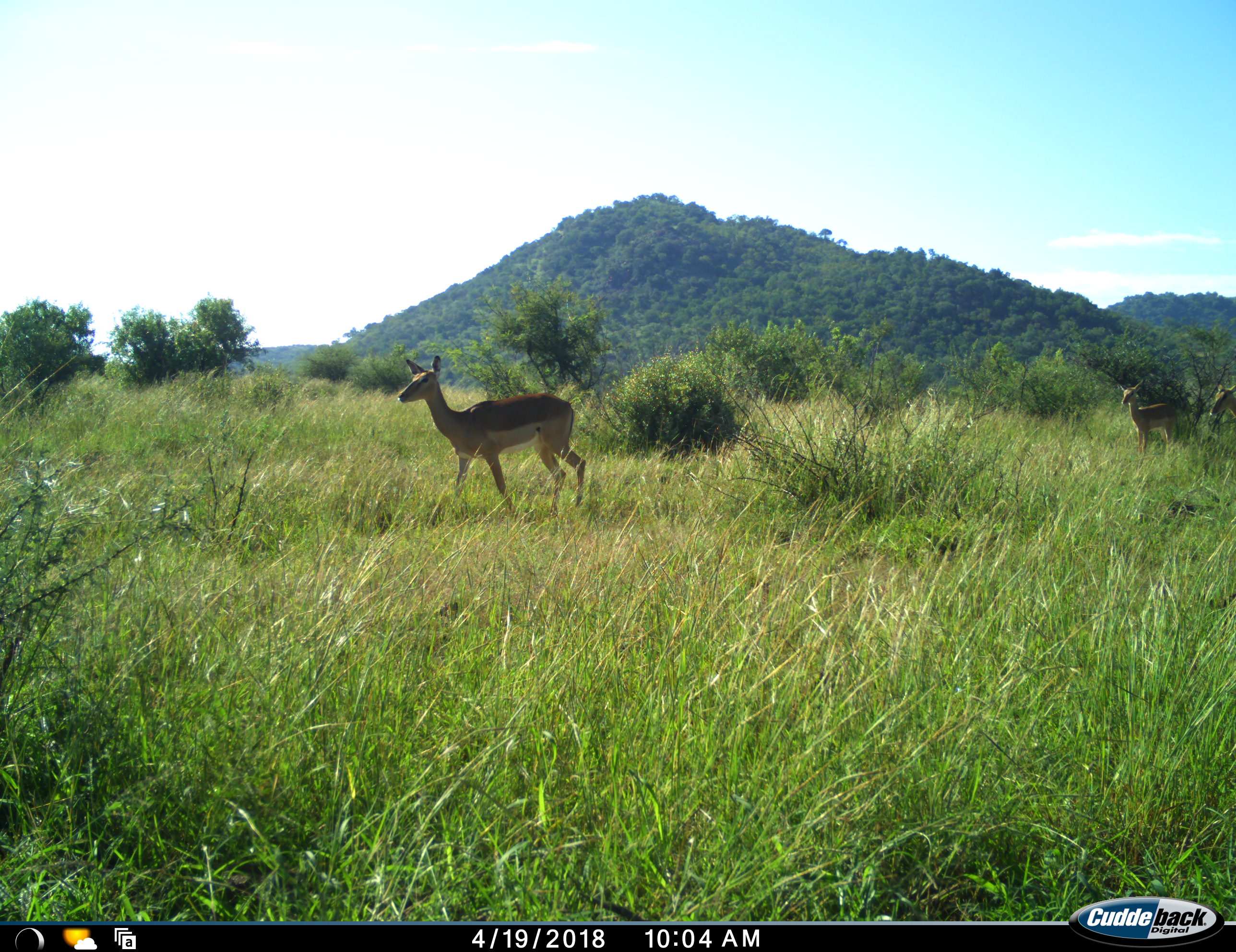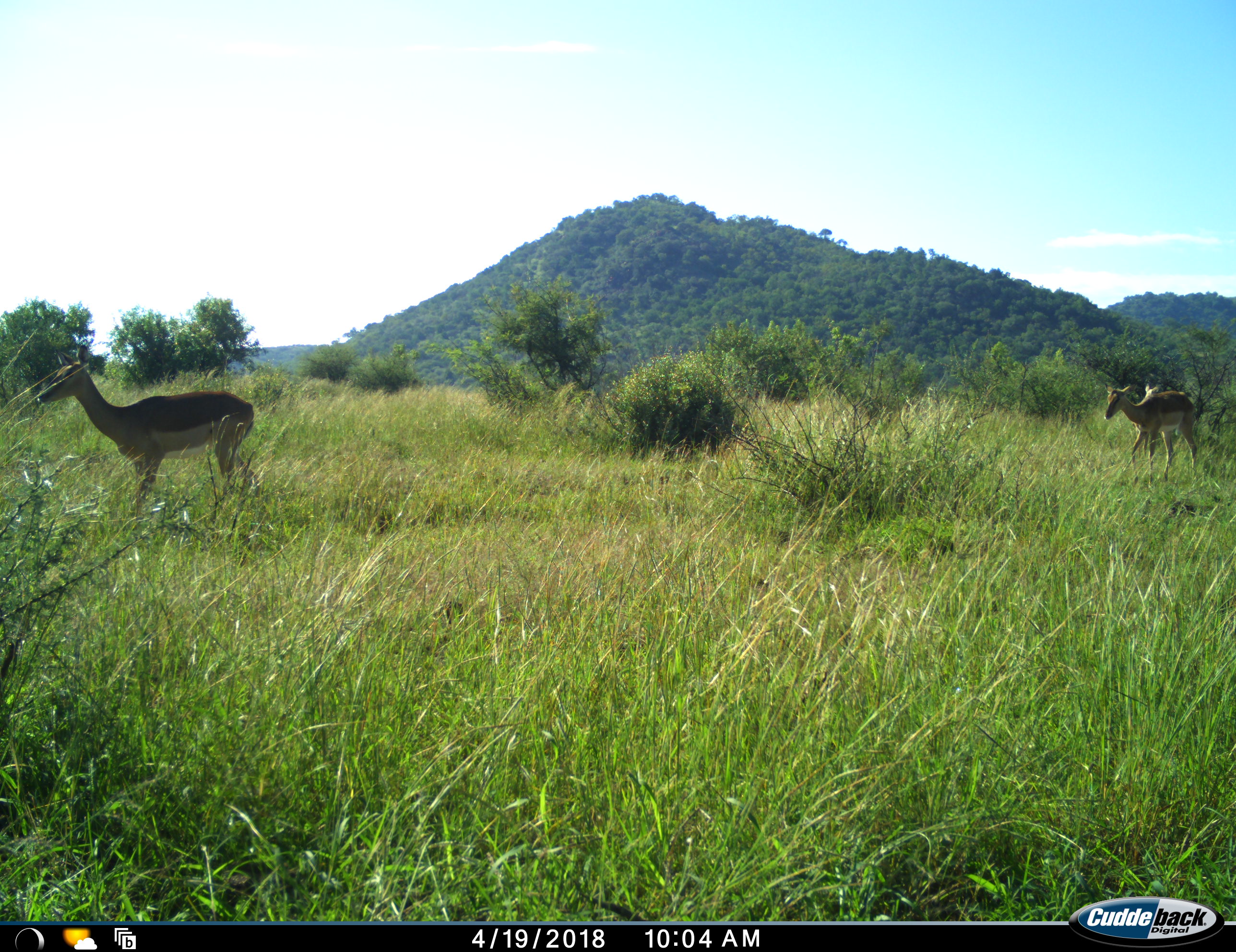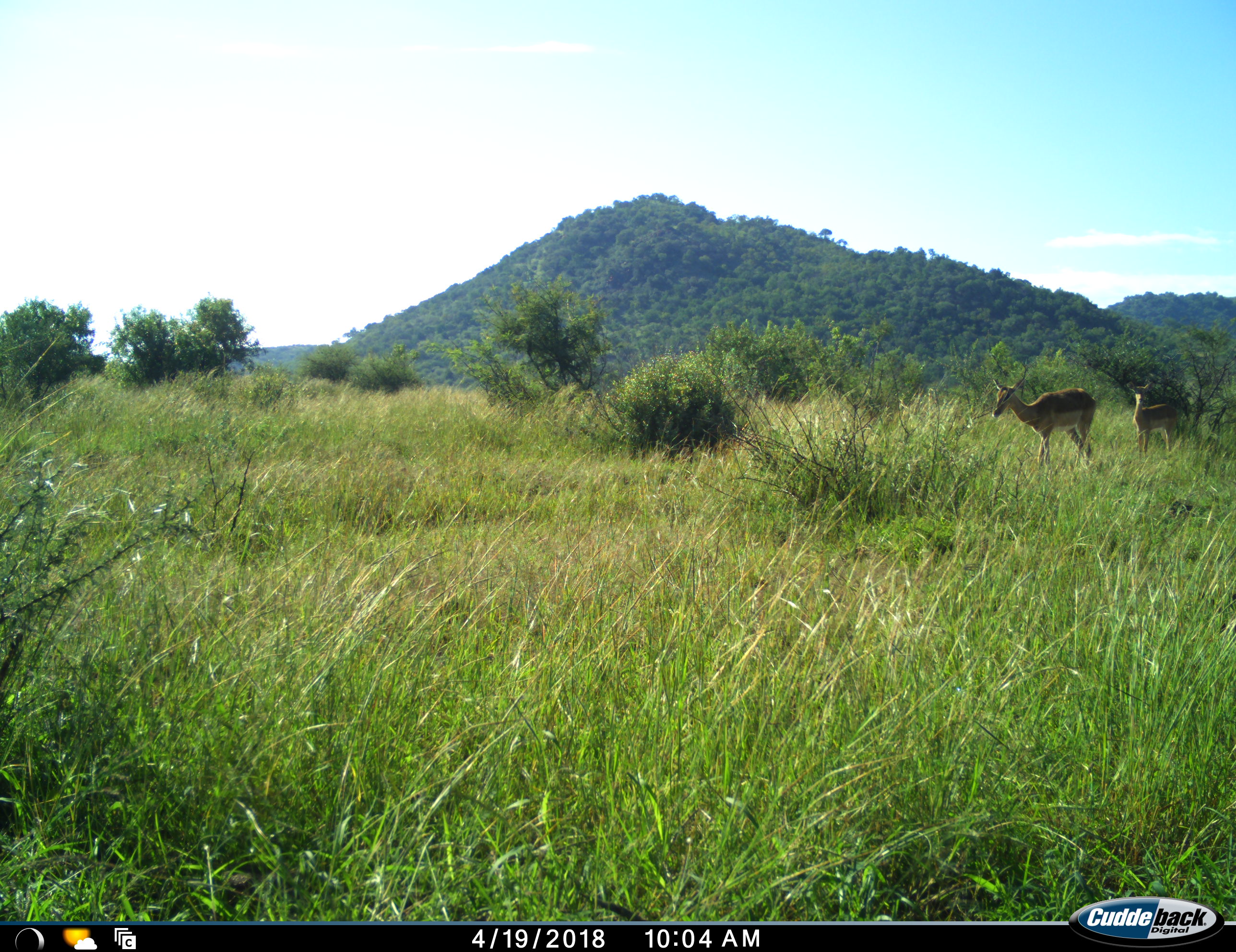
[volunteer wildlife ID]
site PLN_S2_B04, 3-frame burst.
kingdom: Animalia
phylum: Chordata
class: Mammalia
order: Artiodactyla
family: Bovidae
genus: Aepyceros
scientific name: Aepyceros melampus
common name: impala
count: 3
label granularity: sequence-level